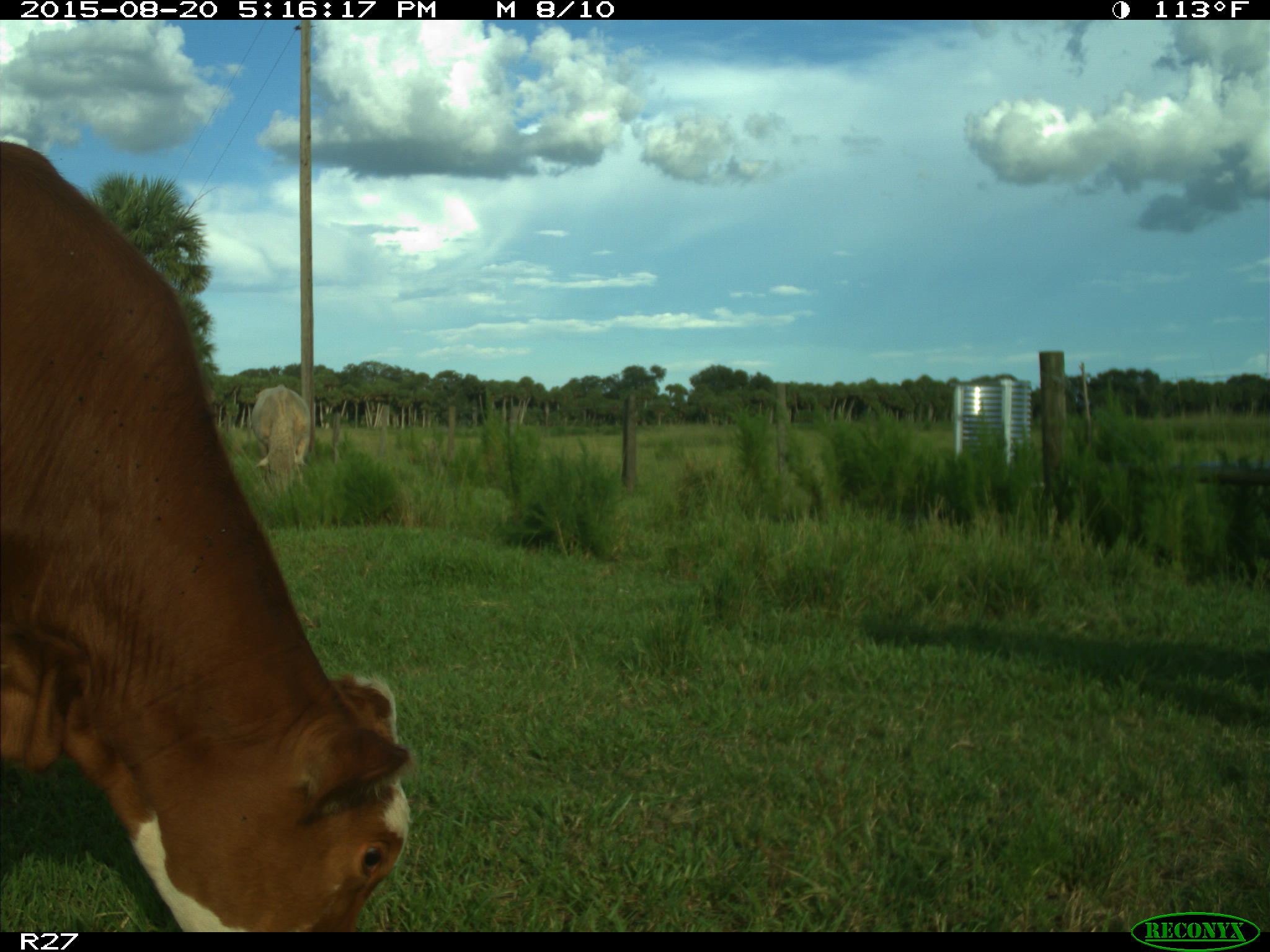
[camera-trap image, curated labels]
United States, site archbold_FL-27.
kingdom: Animalia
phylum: Chordata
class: Mammalia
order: Artiodactyla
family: Bovidae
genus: Bos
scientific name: Bos taurus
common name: domestic cow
Bos taurus (domestic cow).